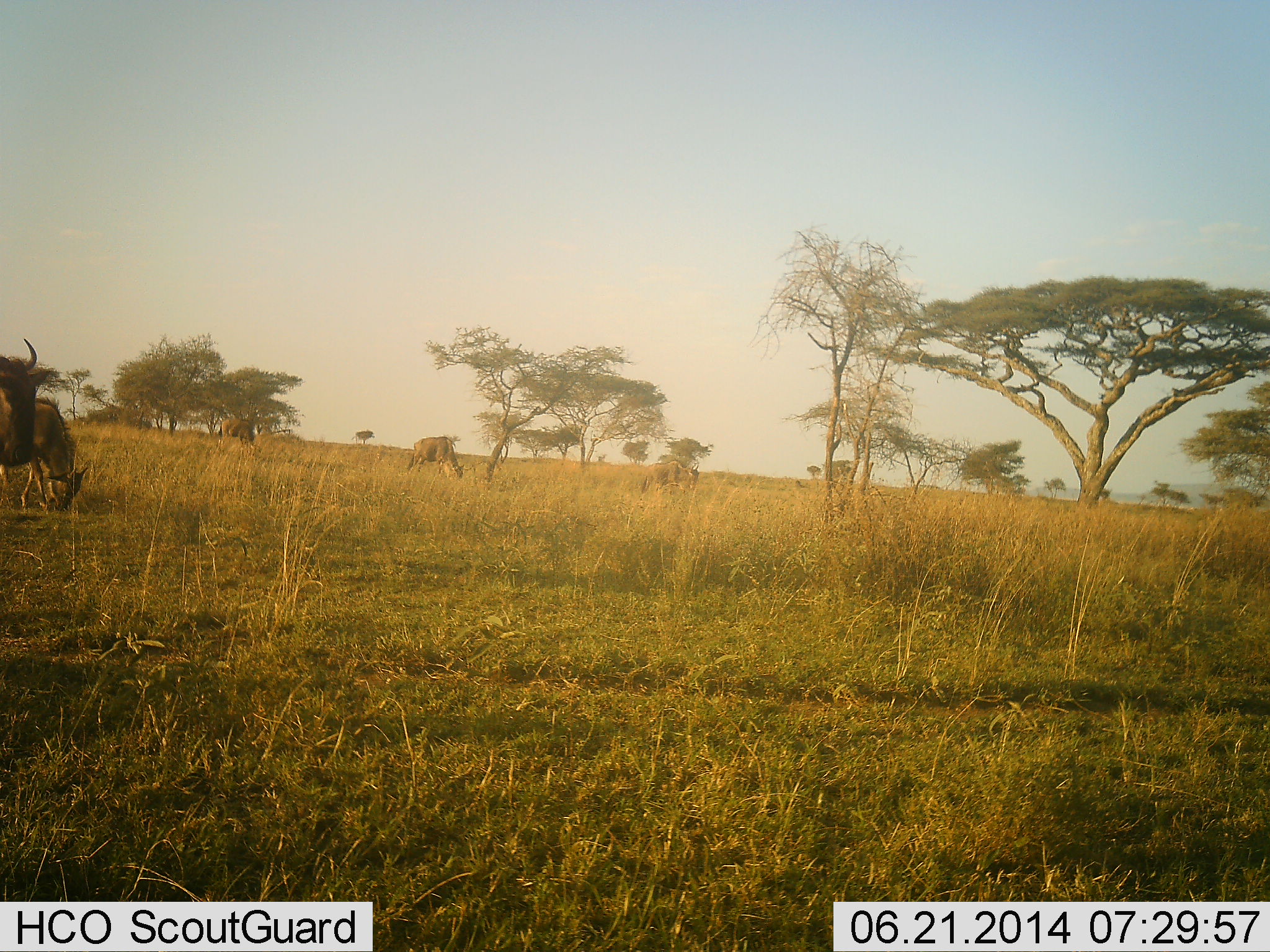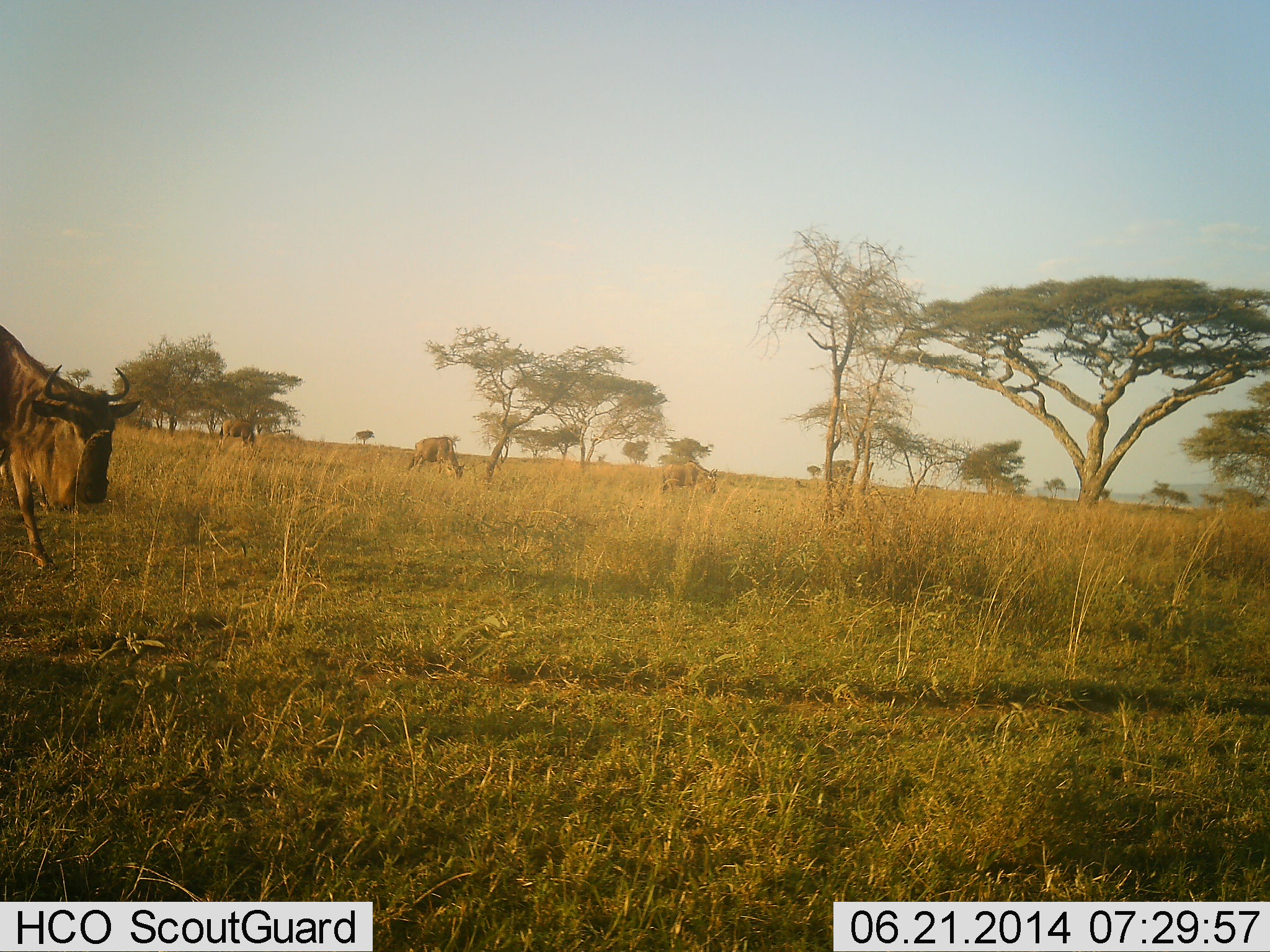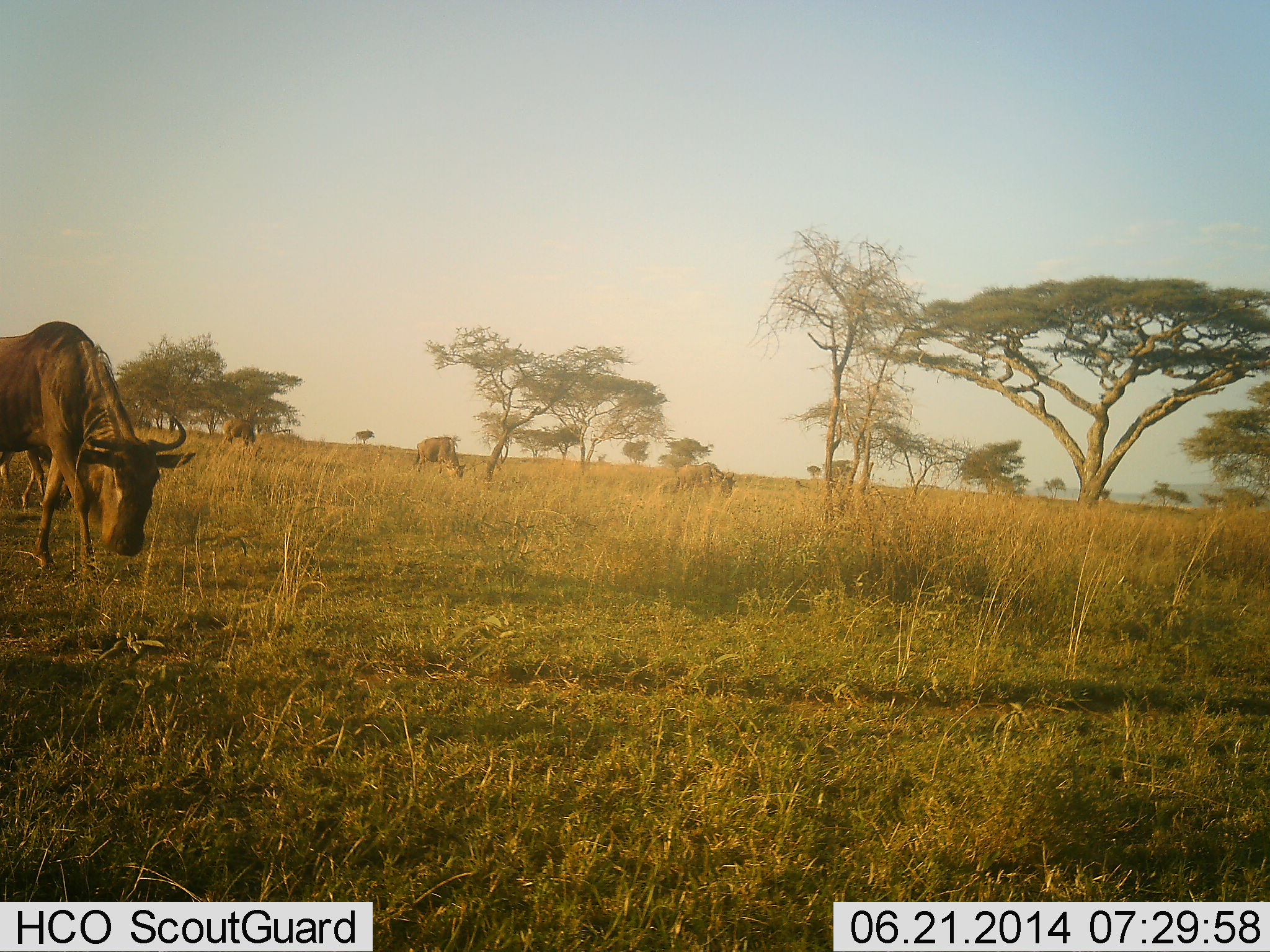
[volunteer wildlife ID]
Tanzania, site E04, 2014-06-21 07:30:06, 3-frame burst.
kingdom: Animalia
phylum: Chordata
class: Mammalia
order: Artiodactyla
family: Bovidae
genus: Connochaetes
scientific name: Connochaetes taurinus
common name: blue wildebeest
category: wildebeest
Wildebeest (blue wildebeest) (Connochaetes taurinus), count 4. Behavior (volunteer vote fractions): standing 40%, resting 0%, moving 90%, interacting 0%. Young present (vote fraction): 0%. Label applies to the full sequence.